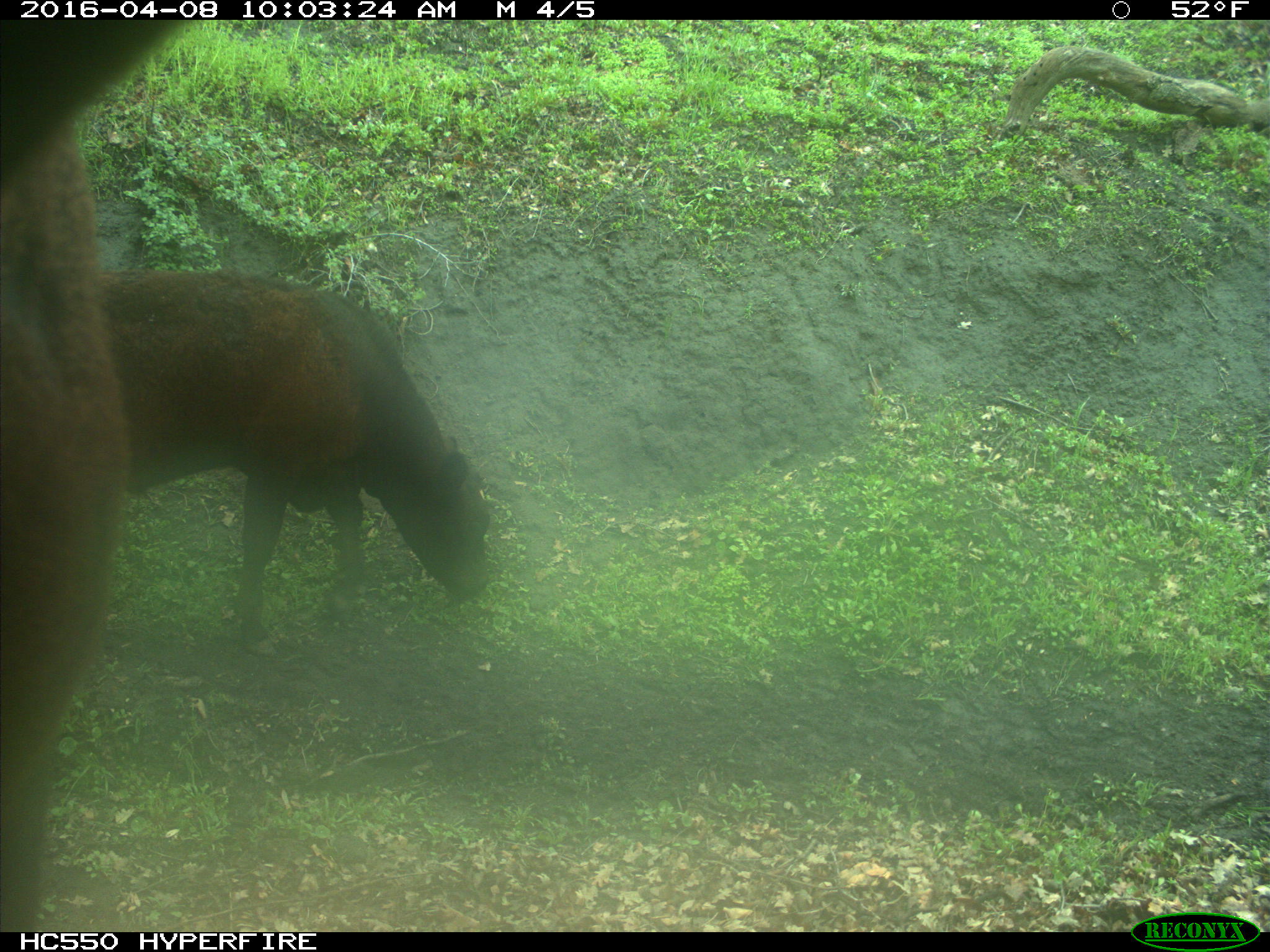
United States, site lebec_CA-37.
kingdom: Animalia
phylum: Chordata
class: Mammalia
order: Artiodactyla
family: Bovidae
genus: Bos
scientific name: Bos taurus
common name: domestic cow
Bos taurus (domestic cow).